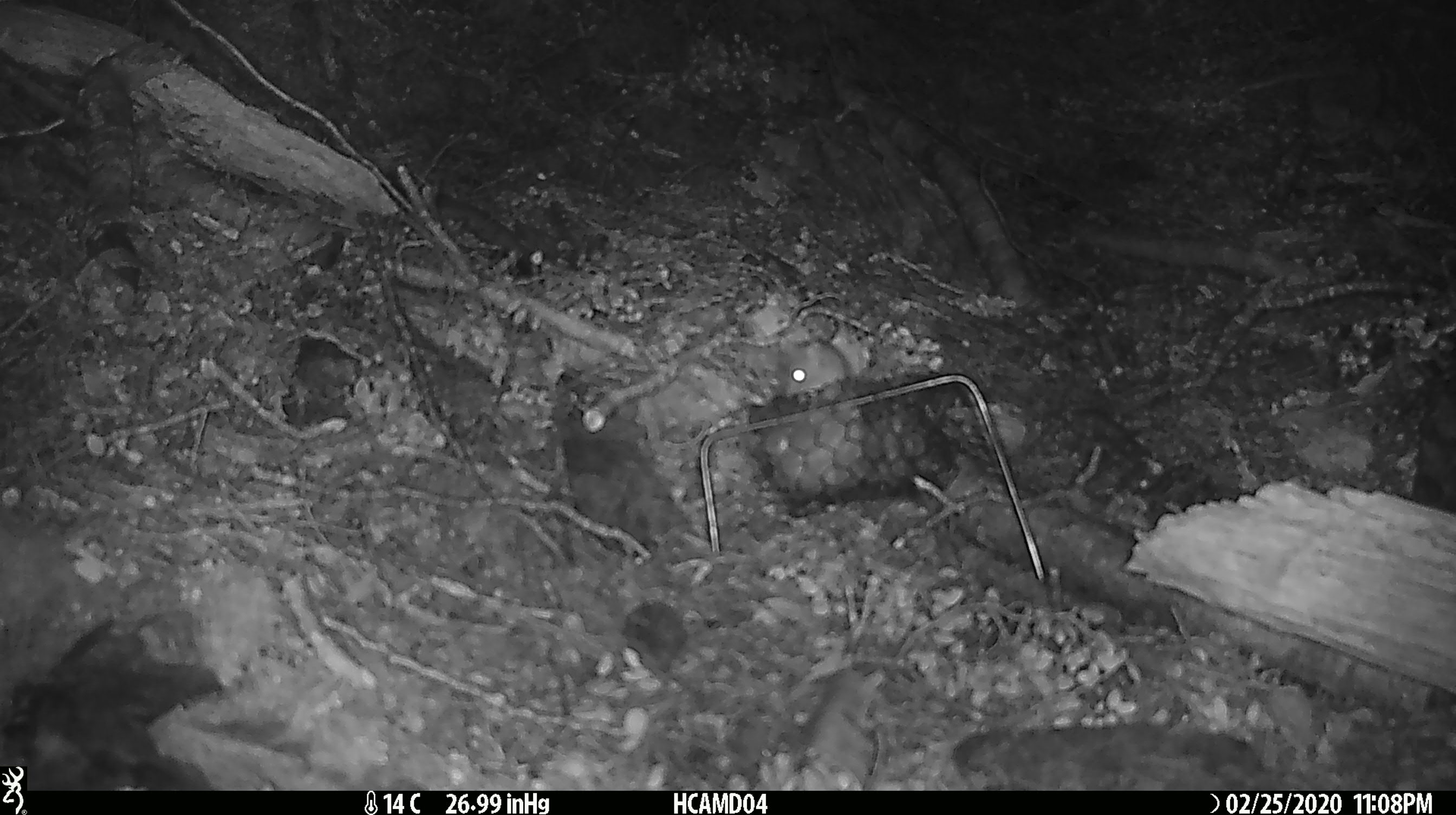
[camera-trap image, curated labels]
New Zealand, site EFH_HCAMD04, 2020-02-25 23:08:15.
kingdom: Animalia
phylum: Chordata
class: Mammalia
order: Rodentia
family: Muridae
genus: Mus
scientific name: Mus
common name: mouse